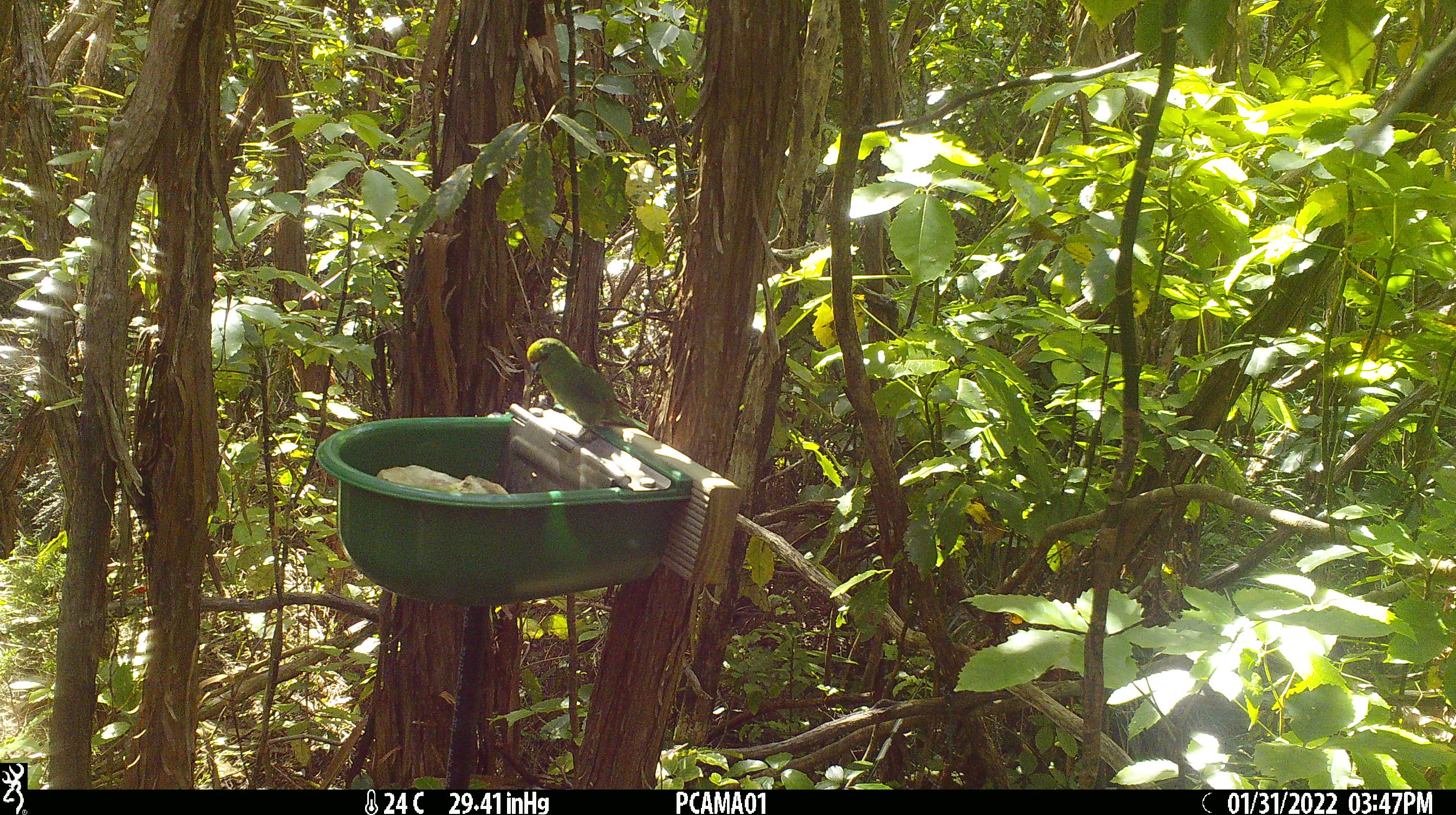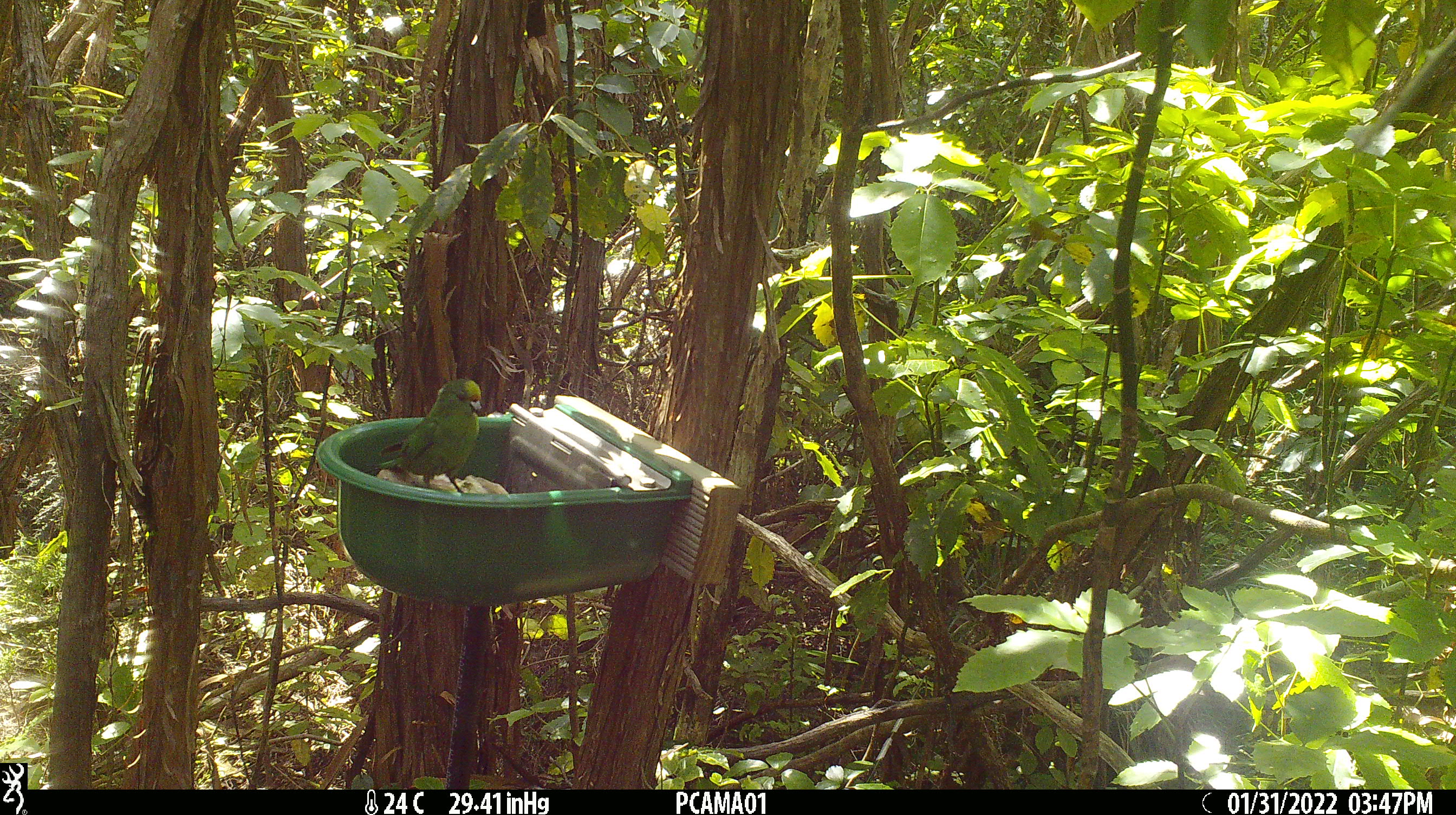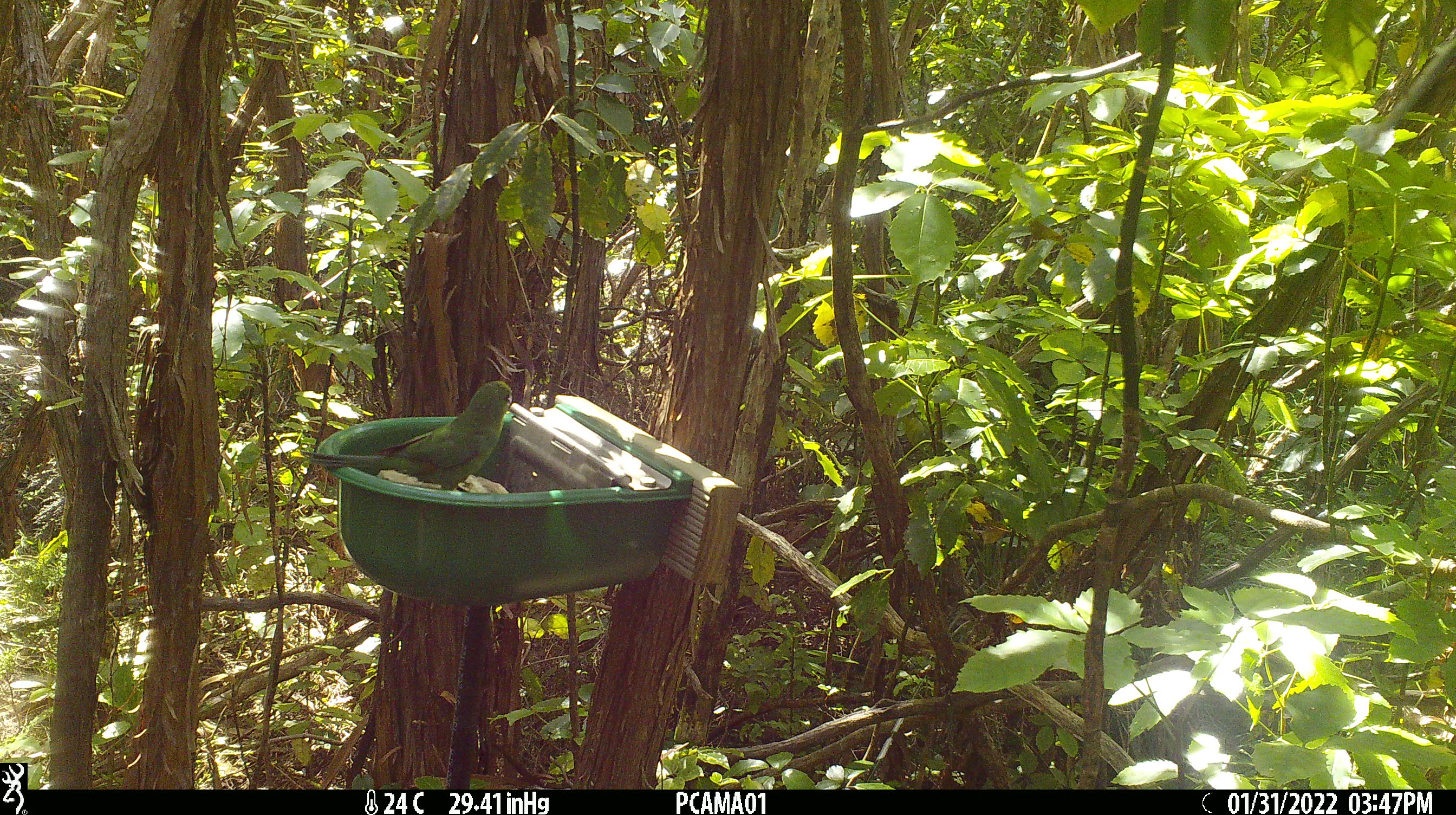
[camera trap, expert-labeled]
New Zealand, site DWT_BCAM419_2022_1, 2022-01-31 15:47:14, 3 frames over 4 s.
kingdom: Animalia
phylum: Chordata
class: Aves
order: Psittaciformes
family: Psittaculidae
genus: Cyanoramphus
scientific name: Cyanoramphus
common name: parakeet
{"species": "parakeet (Cyanoramphus)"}